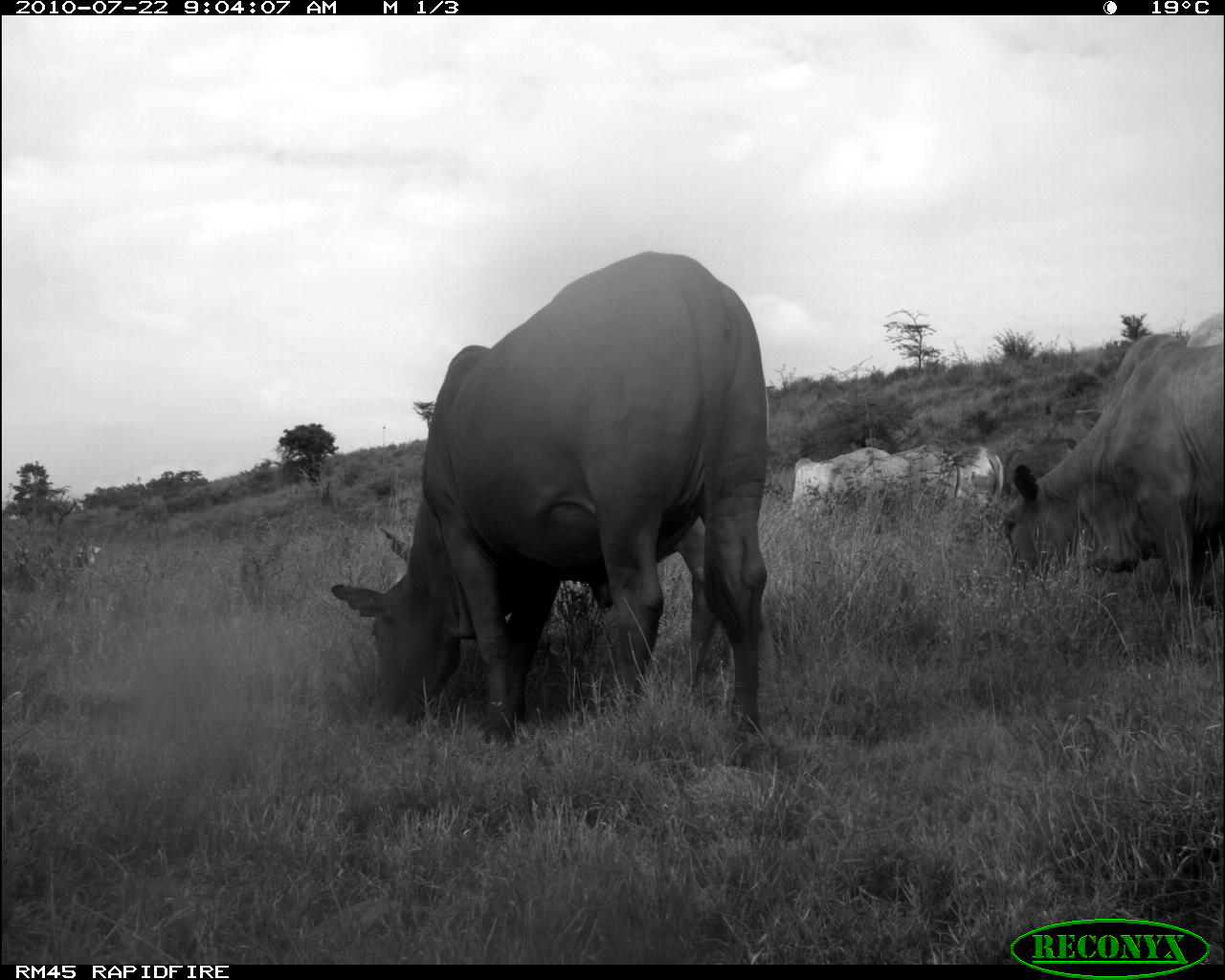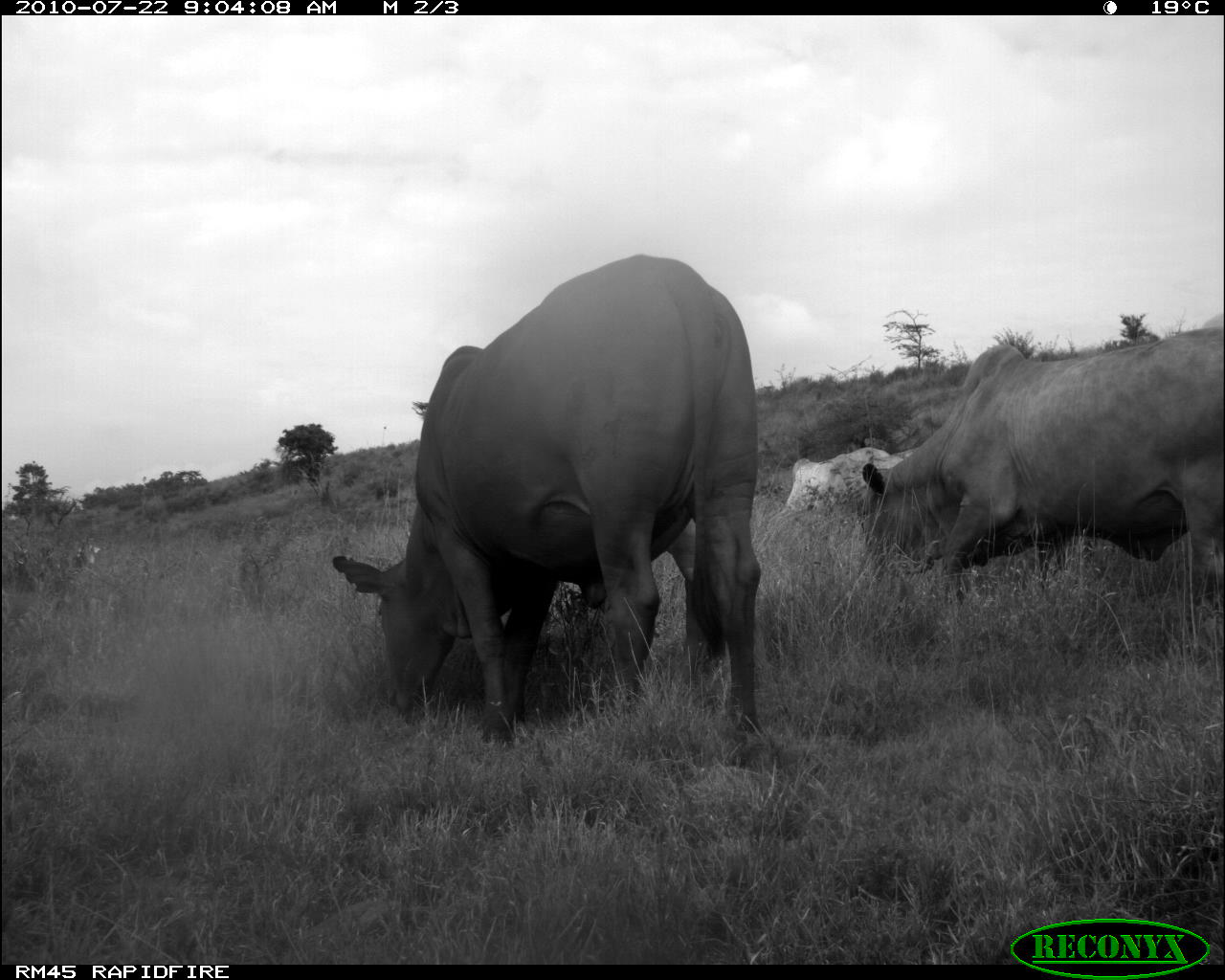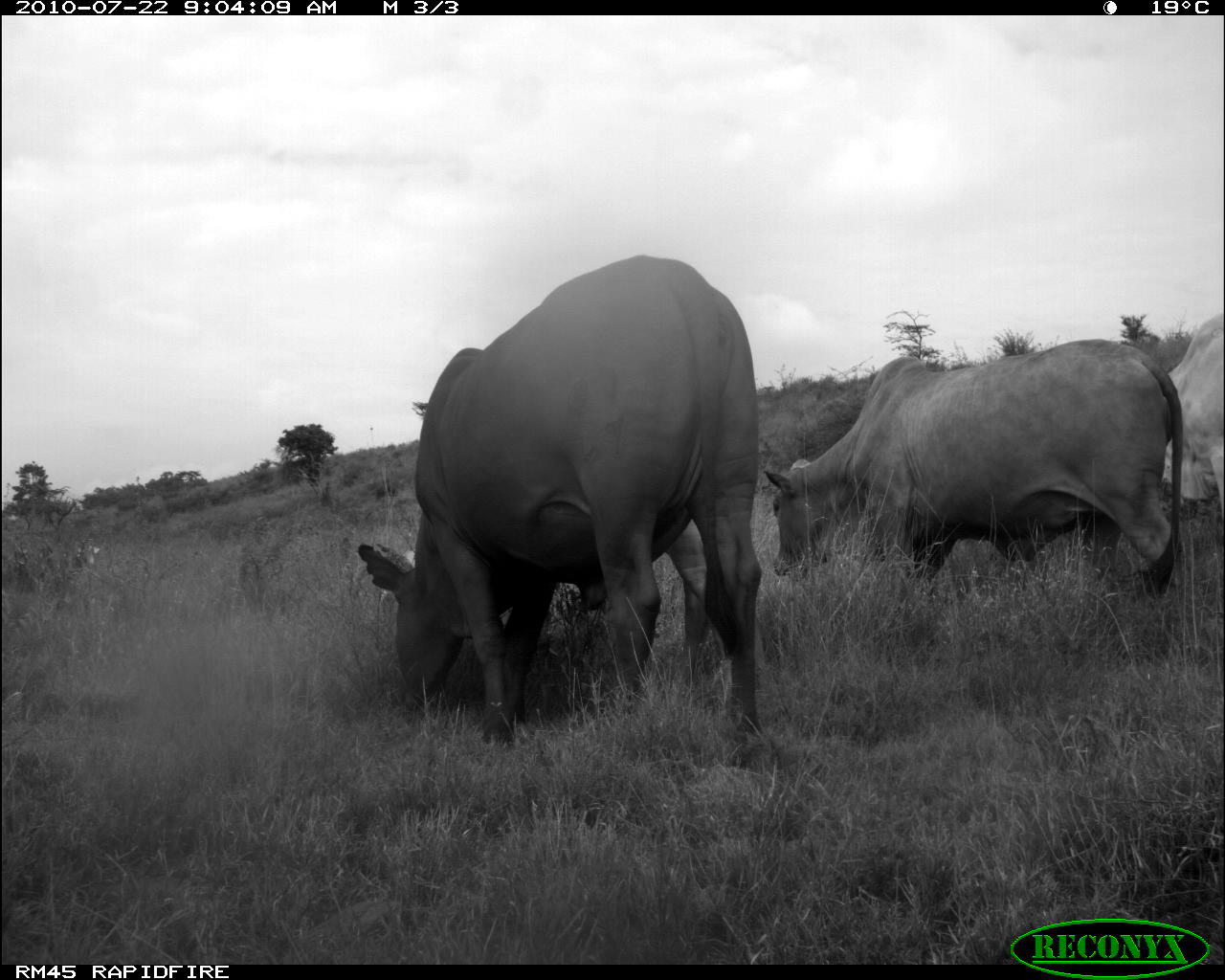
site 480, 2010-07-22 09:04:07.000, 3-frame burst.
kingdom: Animalia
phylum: Chordata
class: Mammalia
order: Artiodactyla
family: Bovidae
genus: Bos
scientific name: Bos taurus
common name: domestic cattle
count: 6